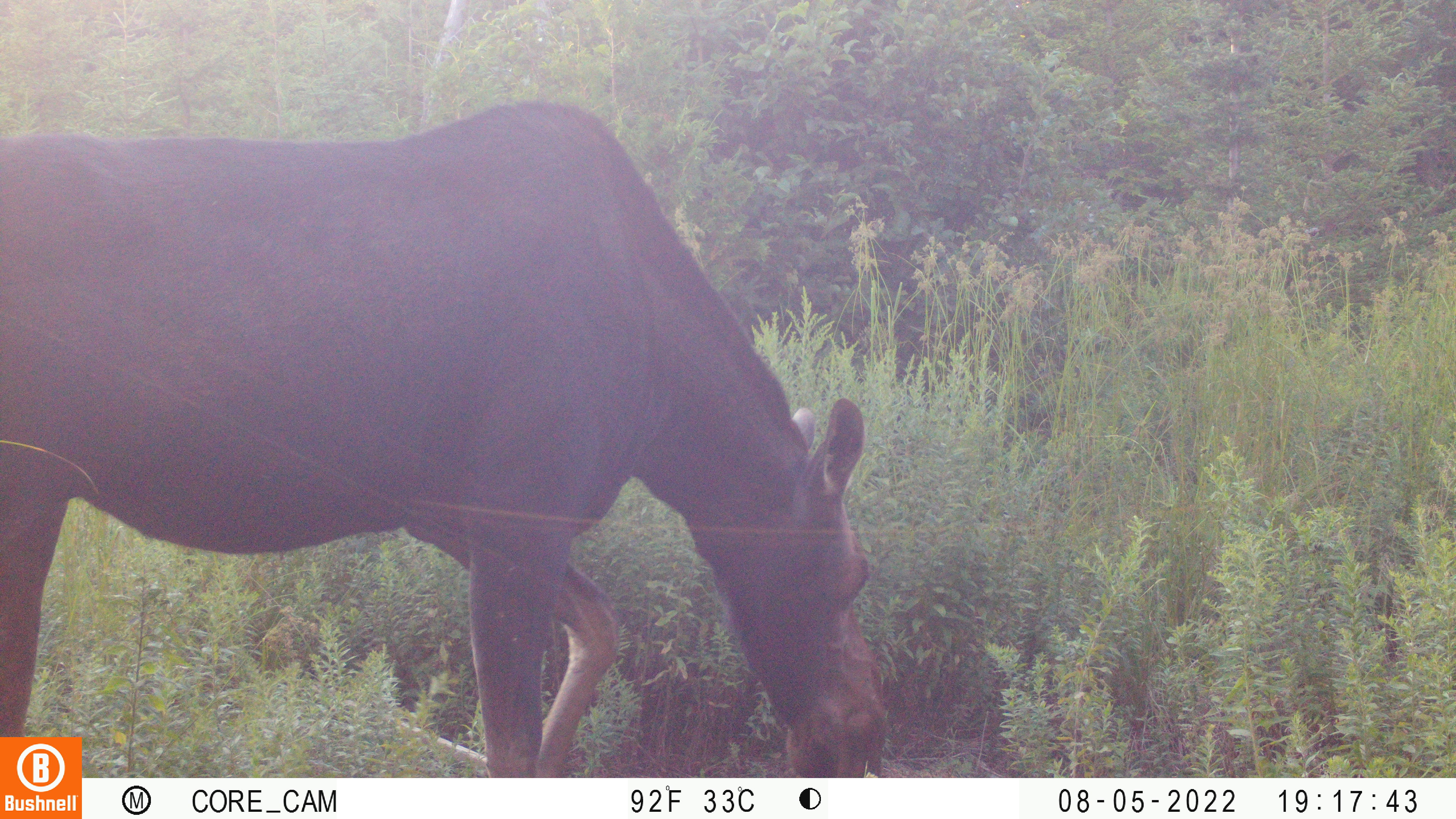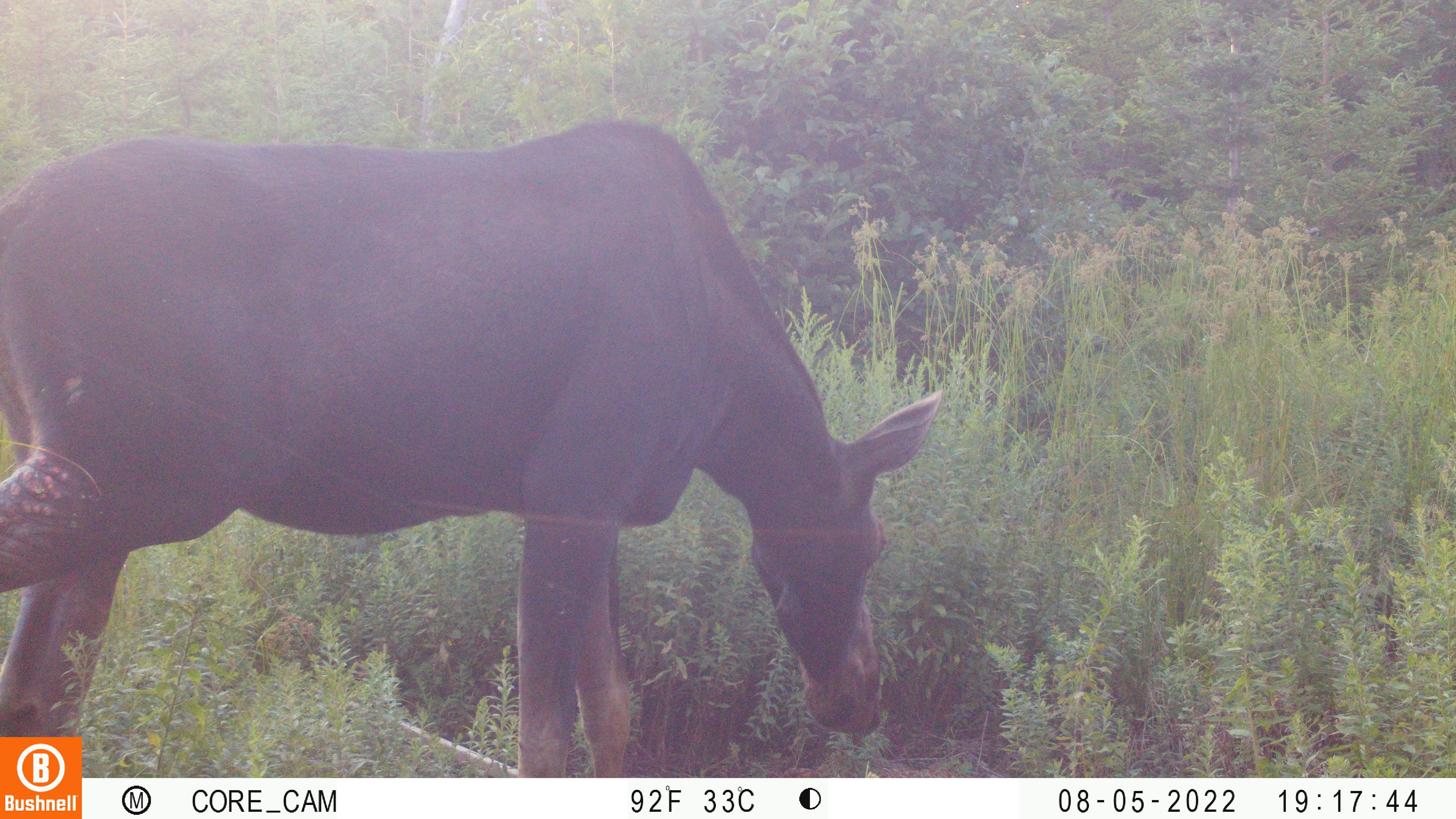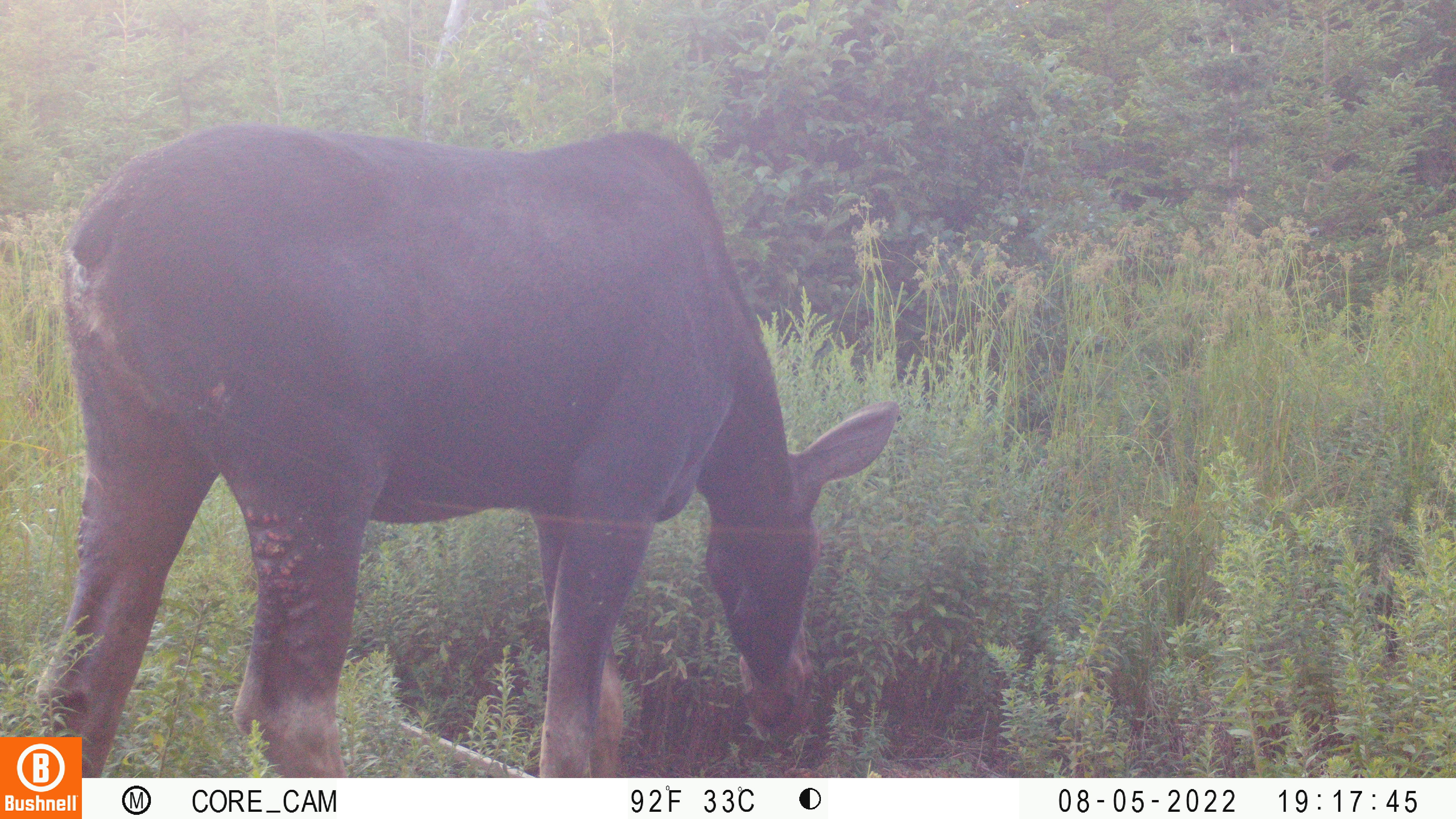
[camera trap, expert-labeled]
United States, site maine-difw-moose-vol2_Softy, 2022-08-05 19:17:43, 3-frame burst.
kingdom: Animalia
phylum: Chordata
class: Mammalia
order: Artiodactyla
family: Cervidae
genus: Alces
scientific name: Alces alces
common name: moose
Moose (Alces alces).